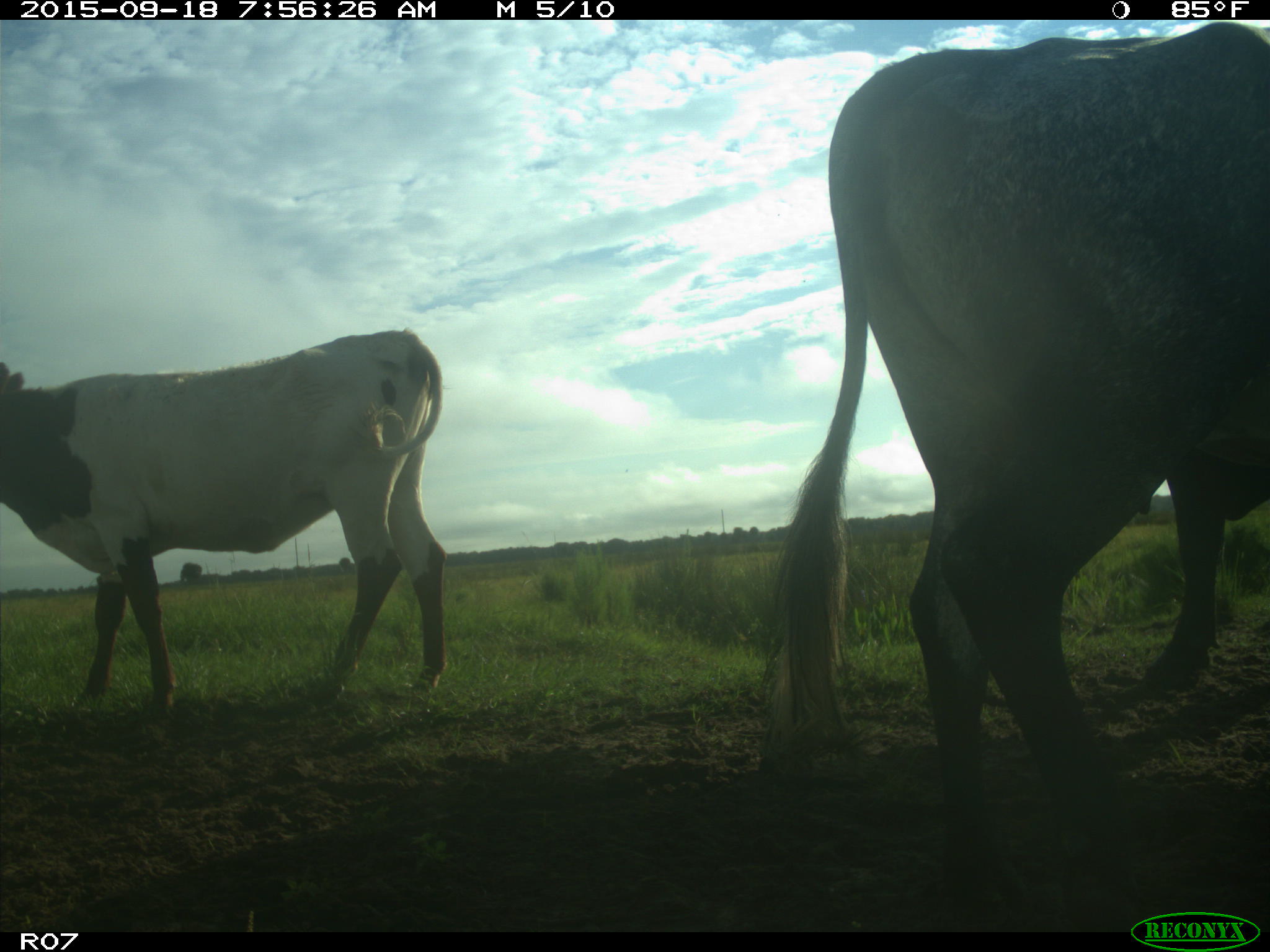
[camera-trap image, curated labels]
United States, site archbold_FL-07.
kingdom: Animalia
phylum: Chordata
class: Mammalia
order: Artiodactyla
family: Bovidae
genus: Bos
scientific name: Bos taurus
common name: domestic cow